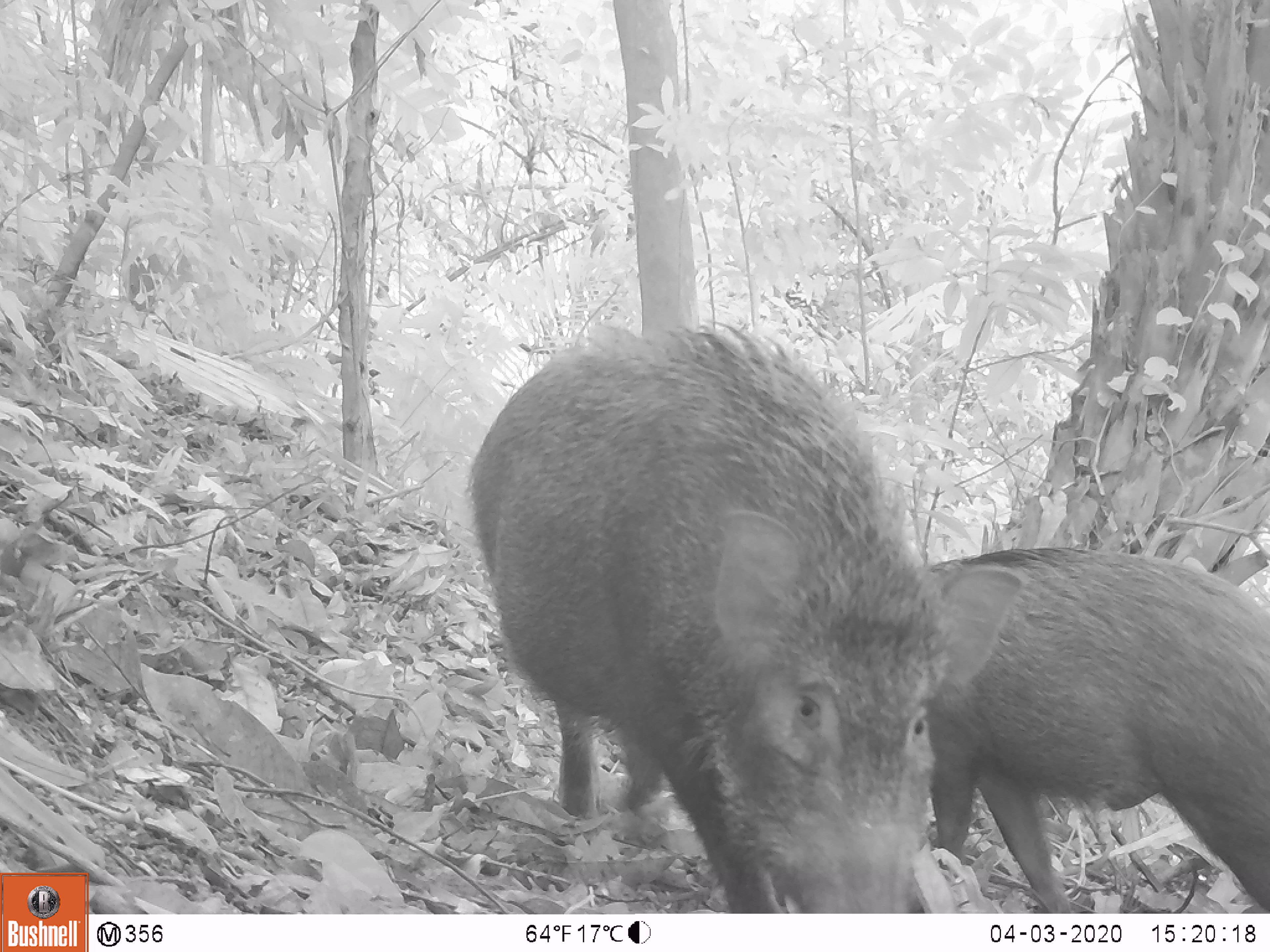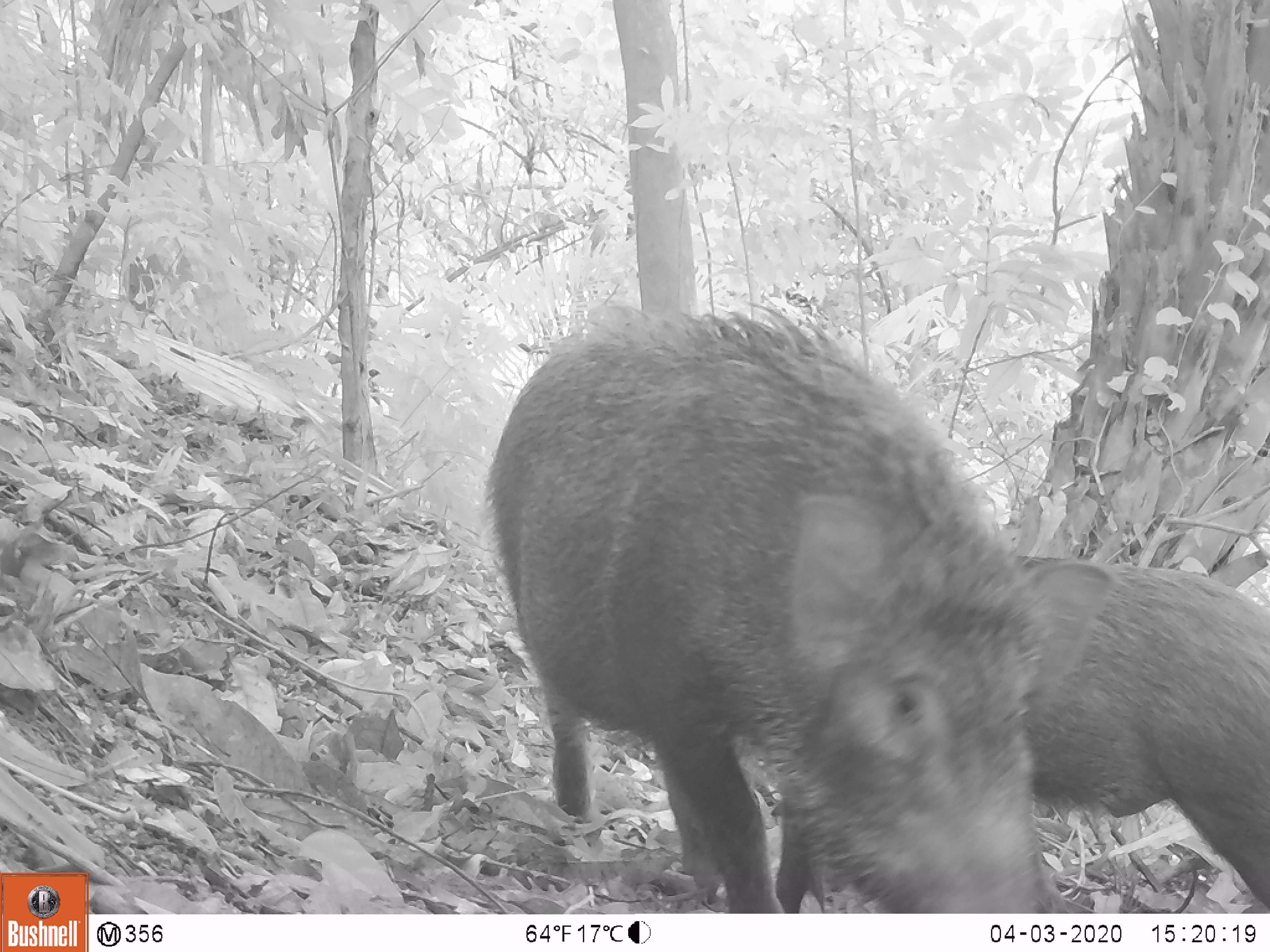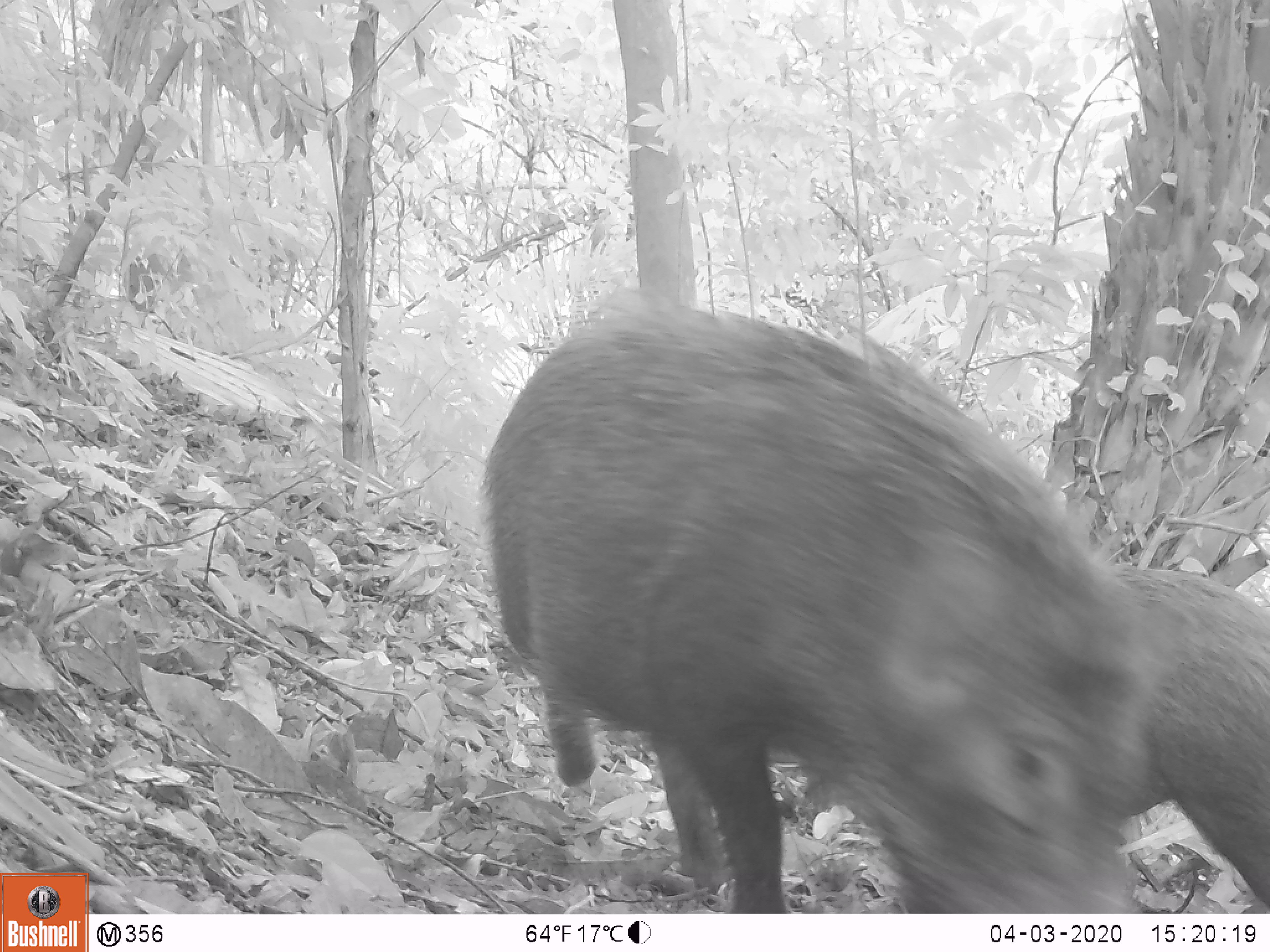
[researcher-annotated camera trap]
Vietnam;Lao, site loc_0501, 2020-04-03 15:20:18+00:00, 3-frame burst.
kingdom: Animalia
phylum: Chordata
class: Mammalia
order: Artiodactyla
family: Suidae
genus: Sus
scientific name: Sus scrofa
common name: eurasian wild pig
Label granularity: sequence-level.